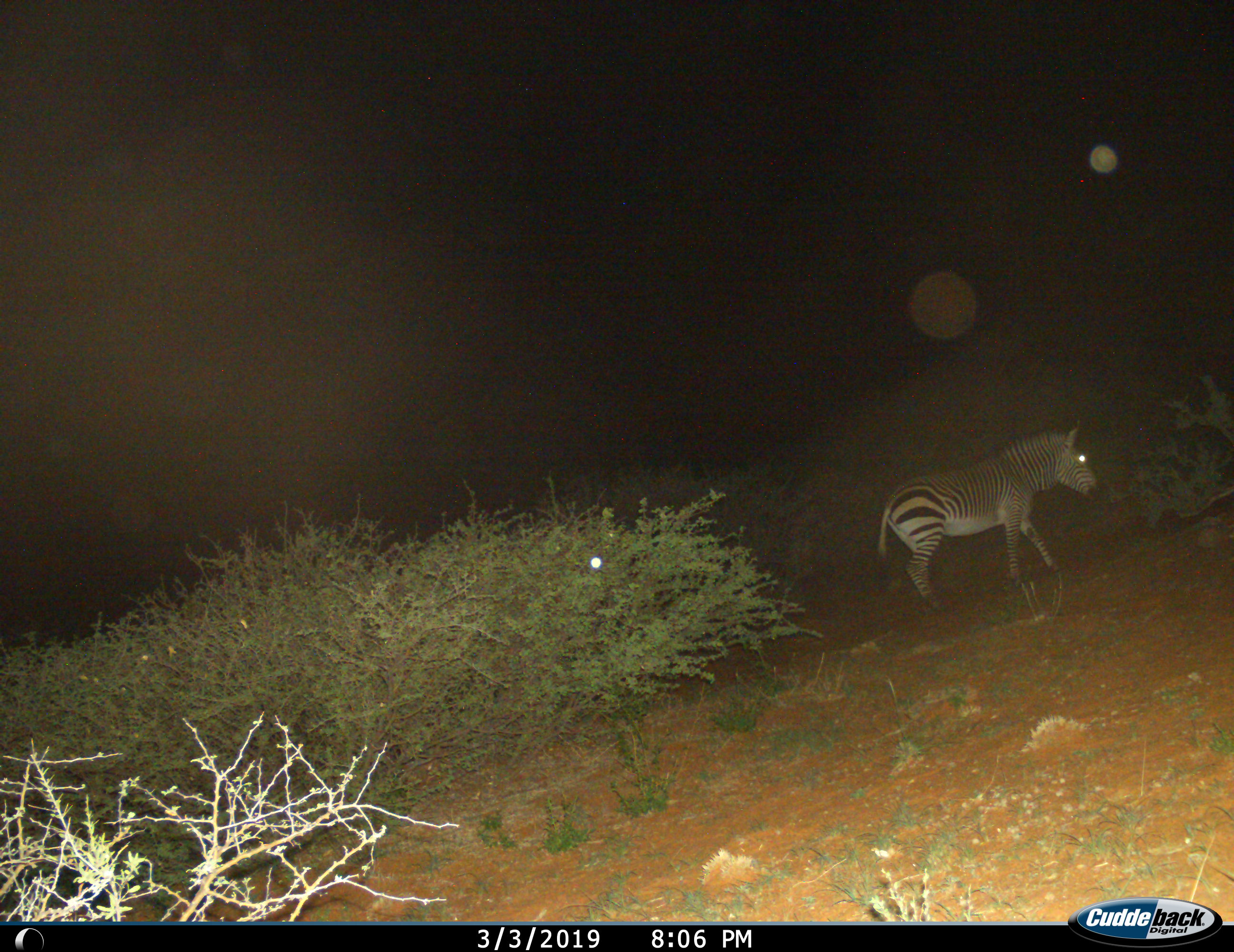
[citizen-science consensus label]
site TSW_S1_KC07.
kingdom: Animalia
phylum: Chordata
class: Mammalia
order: Perissodactyla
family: Equidae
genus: Equus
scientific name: Equus zebra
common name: mountain zebra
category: zebramountain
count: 1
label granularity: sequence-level